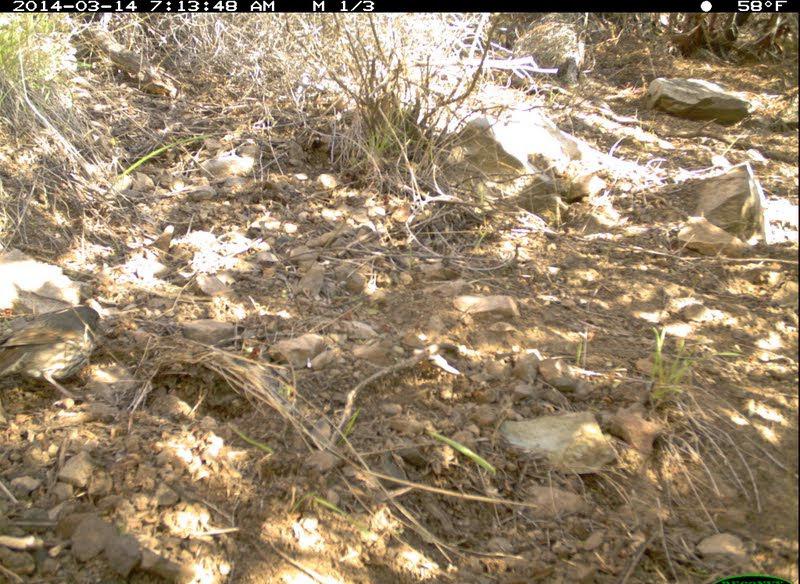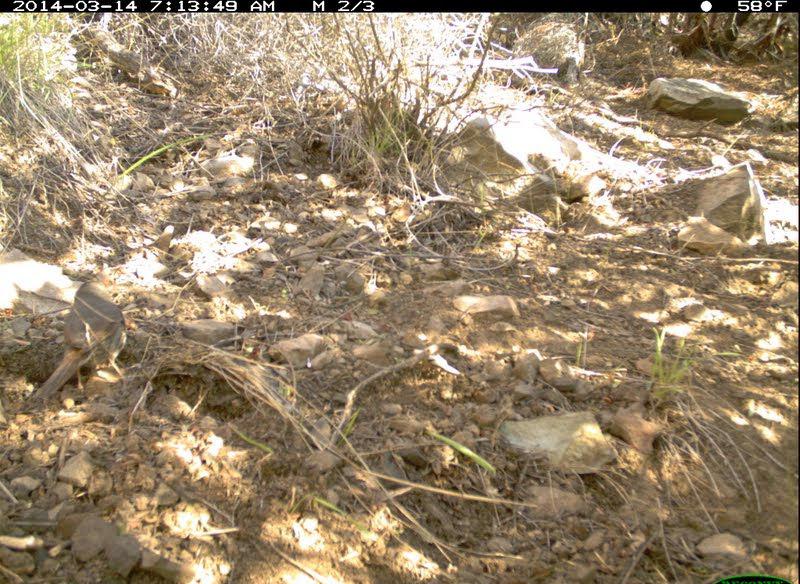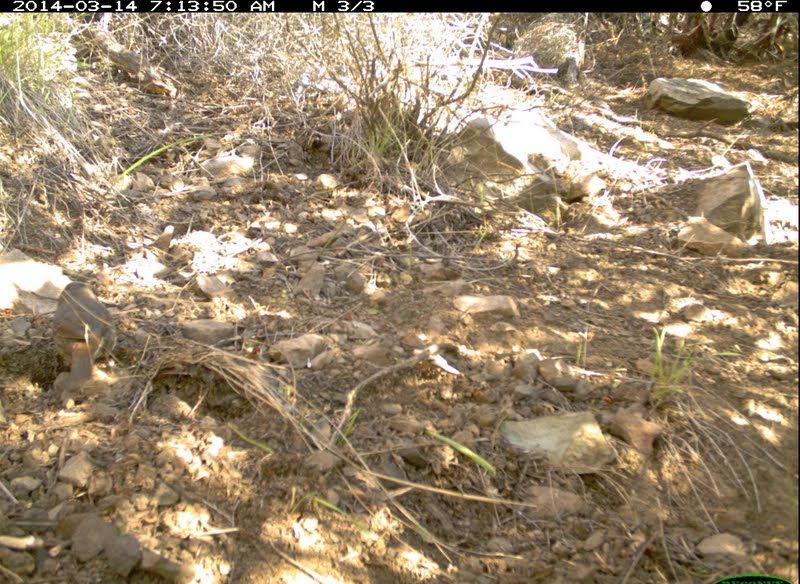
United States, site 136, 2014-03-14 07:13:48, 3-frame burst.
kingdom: Animalia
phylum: Chordata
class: Aves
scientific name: Aves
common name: bird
Bird (Aves).